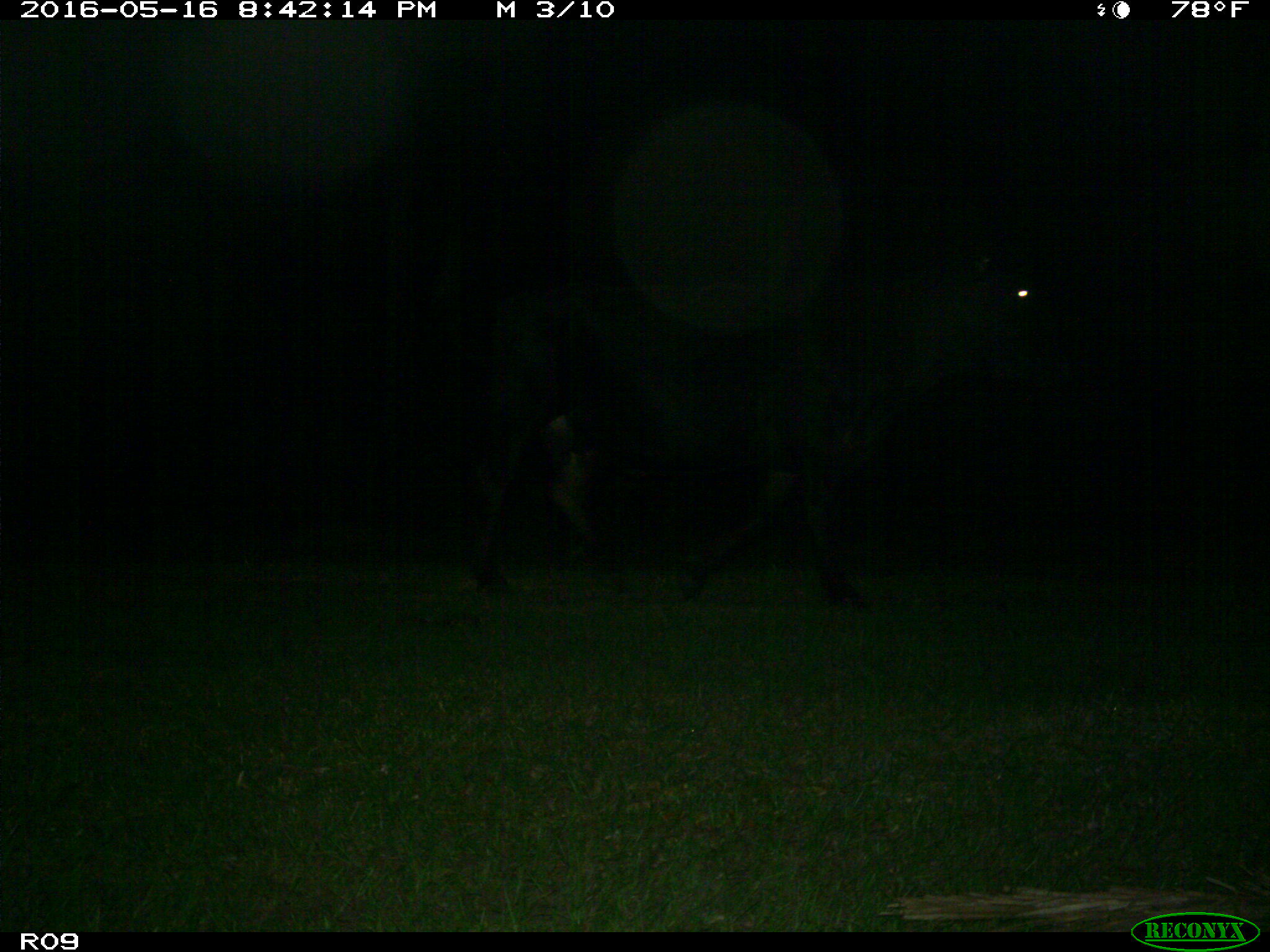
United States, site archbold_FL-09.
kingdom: Animalia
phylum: Chordata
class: Mammalia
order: Artiodactyla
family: Bovidae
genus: Bos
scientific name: Bos taurus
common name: domestic cow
Bos taurus (domestic cow).